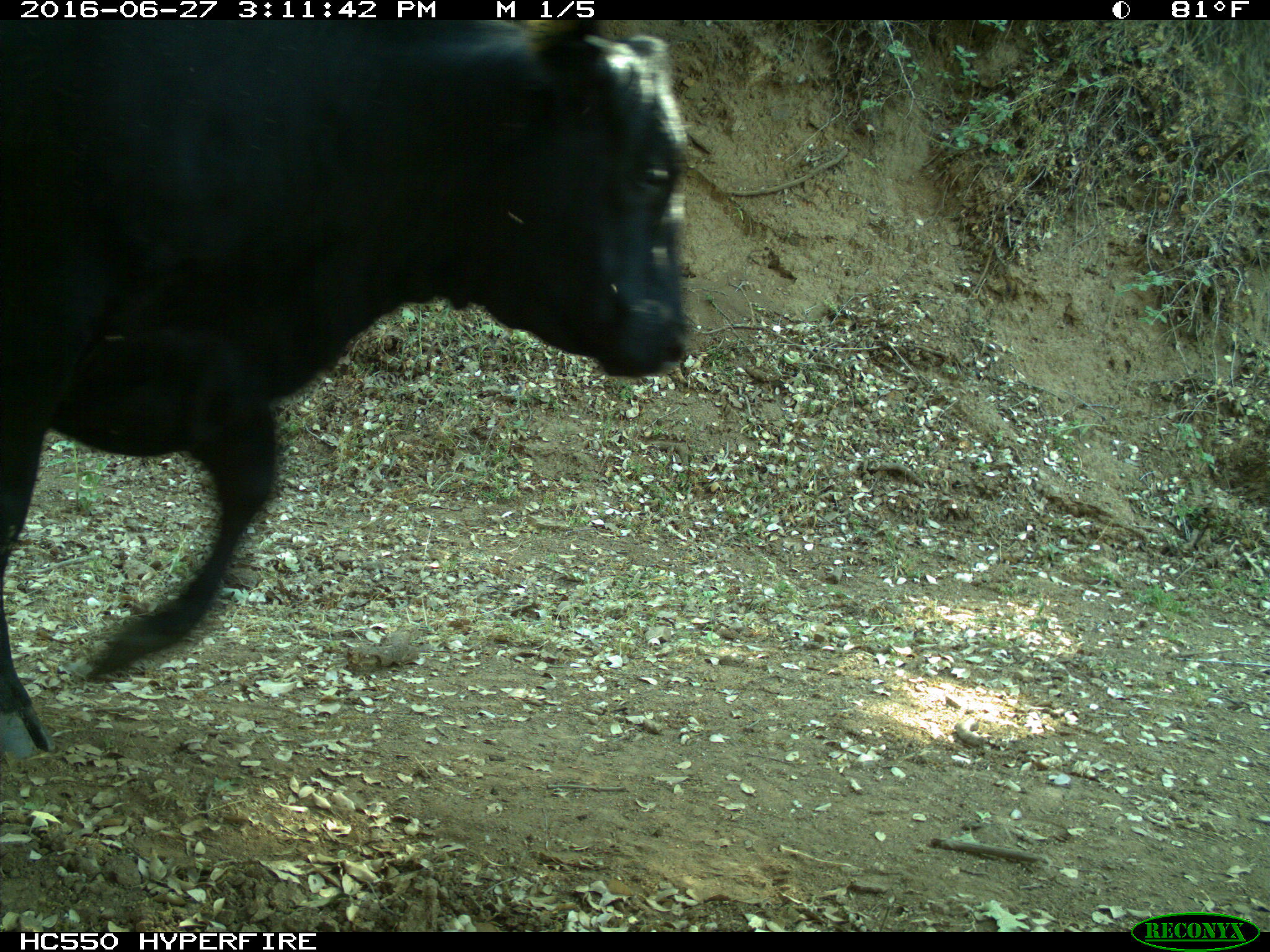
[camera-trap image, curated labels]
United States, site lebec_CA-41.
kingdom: Animalia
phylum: Chordata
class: Mammalia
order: Artiodactyla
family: Bovidae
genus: Bos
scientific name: Bos taurus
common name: domestic cow